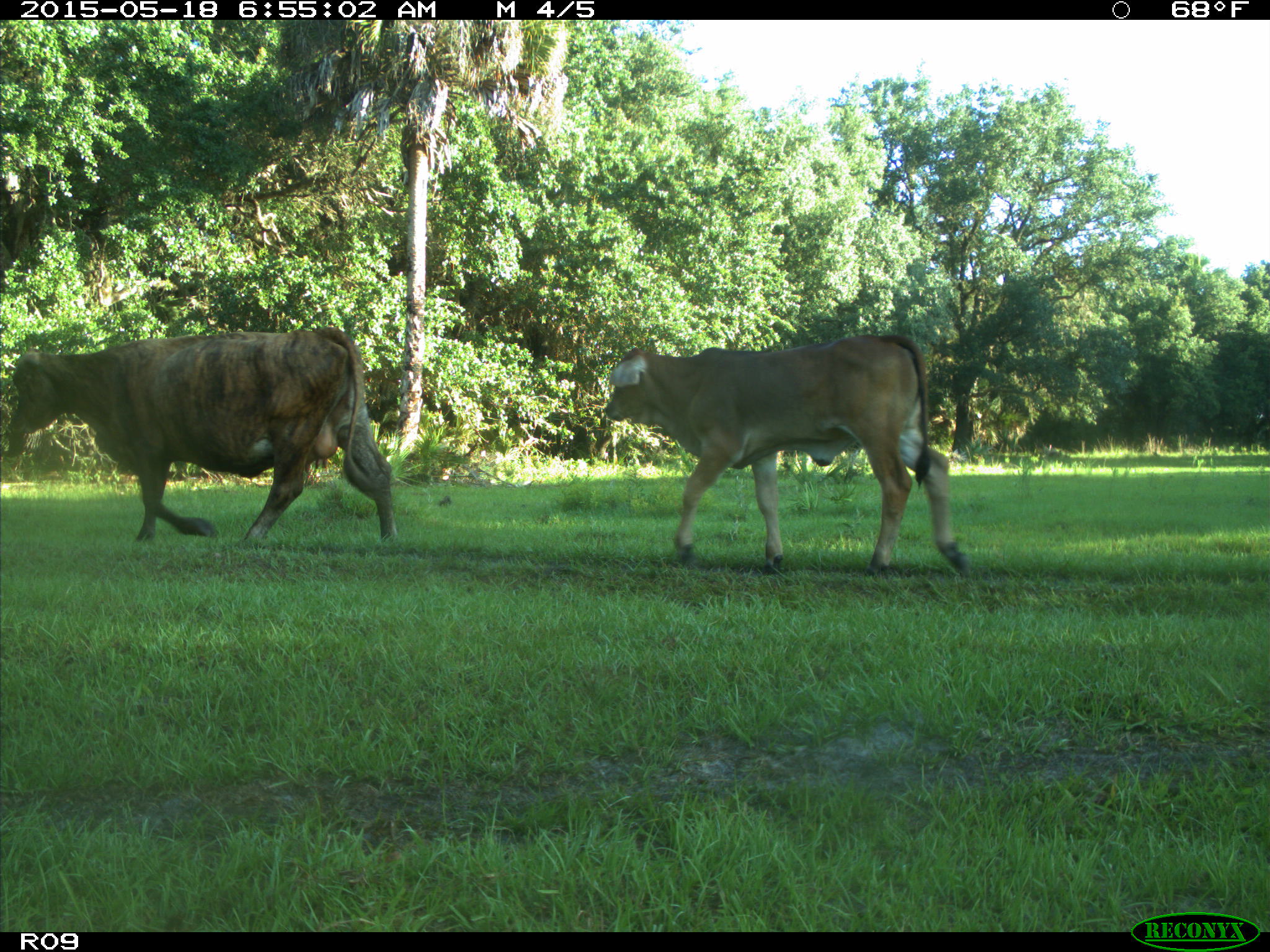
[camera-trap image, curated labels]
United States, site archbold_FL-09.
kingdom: Animalia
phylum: Chordata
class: Mammalia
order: Artiodactyla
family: Bovidae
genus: Bos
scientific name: Bos taurus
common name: domestic cow